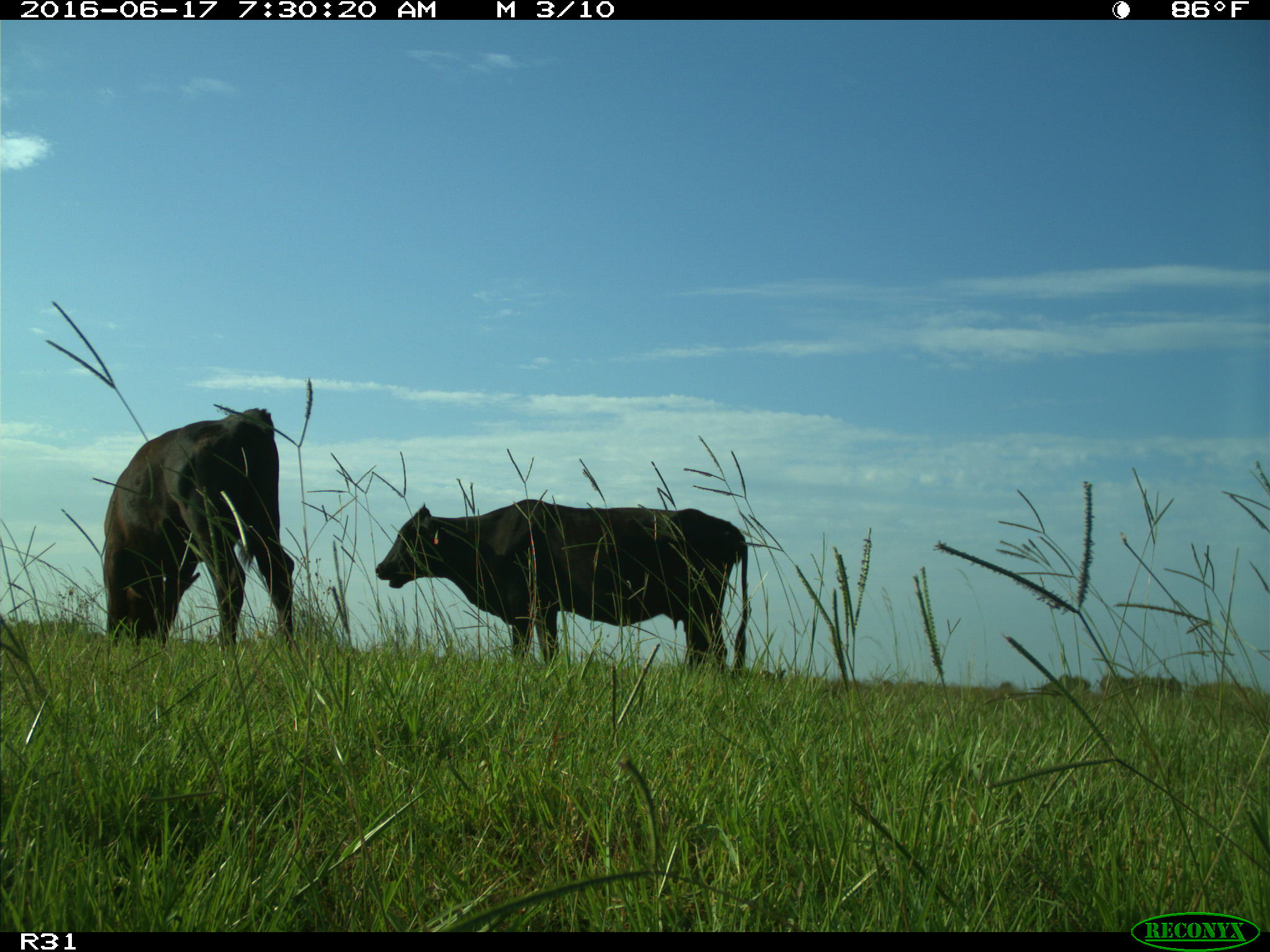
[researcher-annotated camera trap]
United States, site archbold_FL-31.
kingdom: Animalia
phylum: Chordata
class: Mammalia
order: Artiodactyla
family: Bovidae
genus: Bos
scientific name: Bos taurus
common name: domestic cow